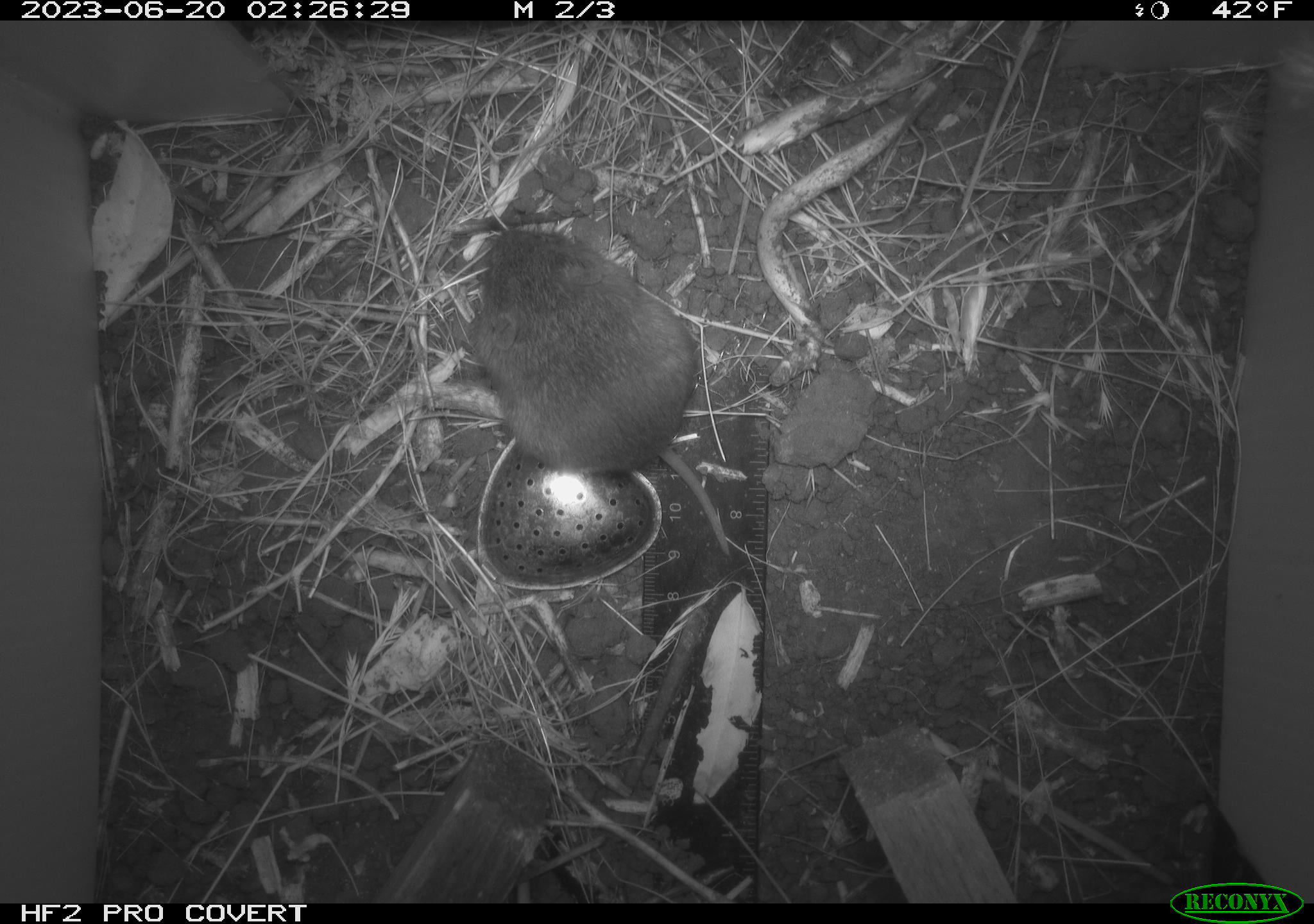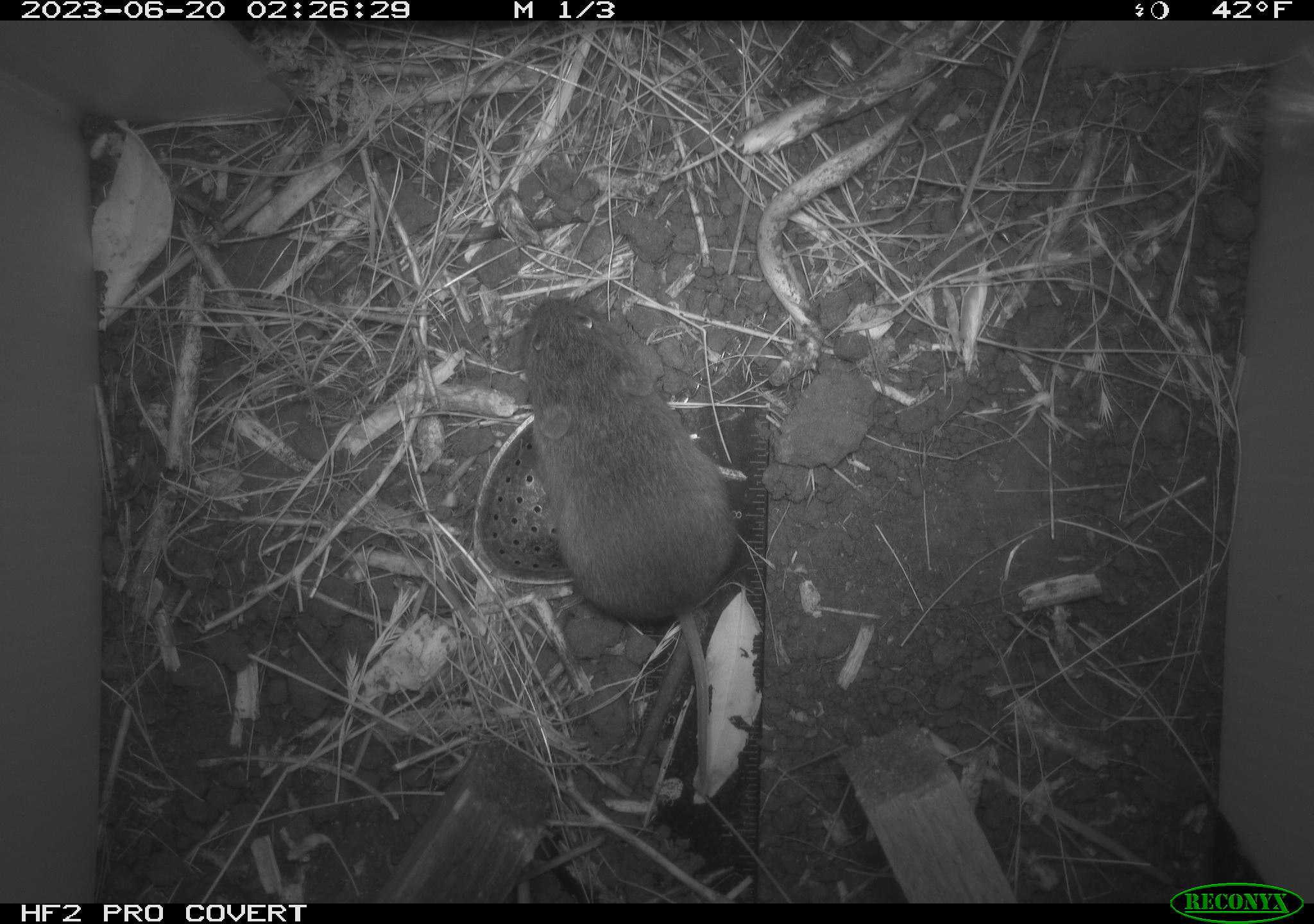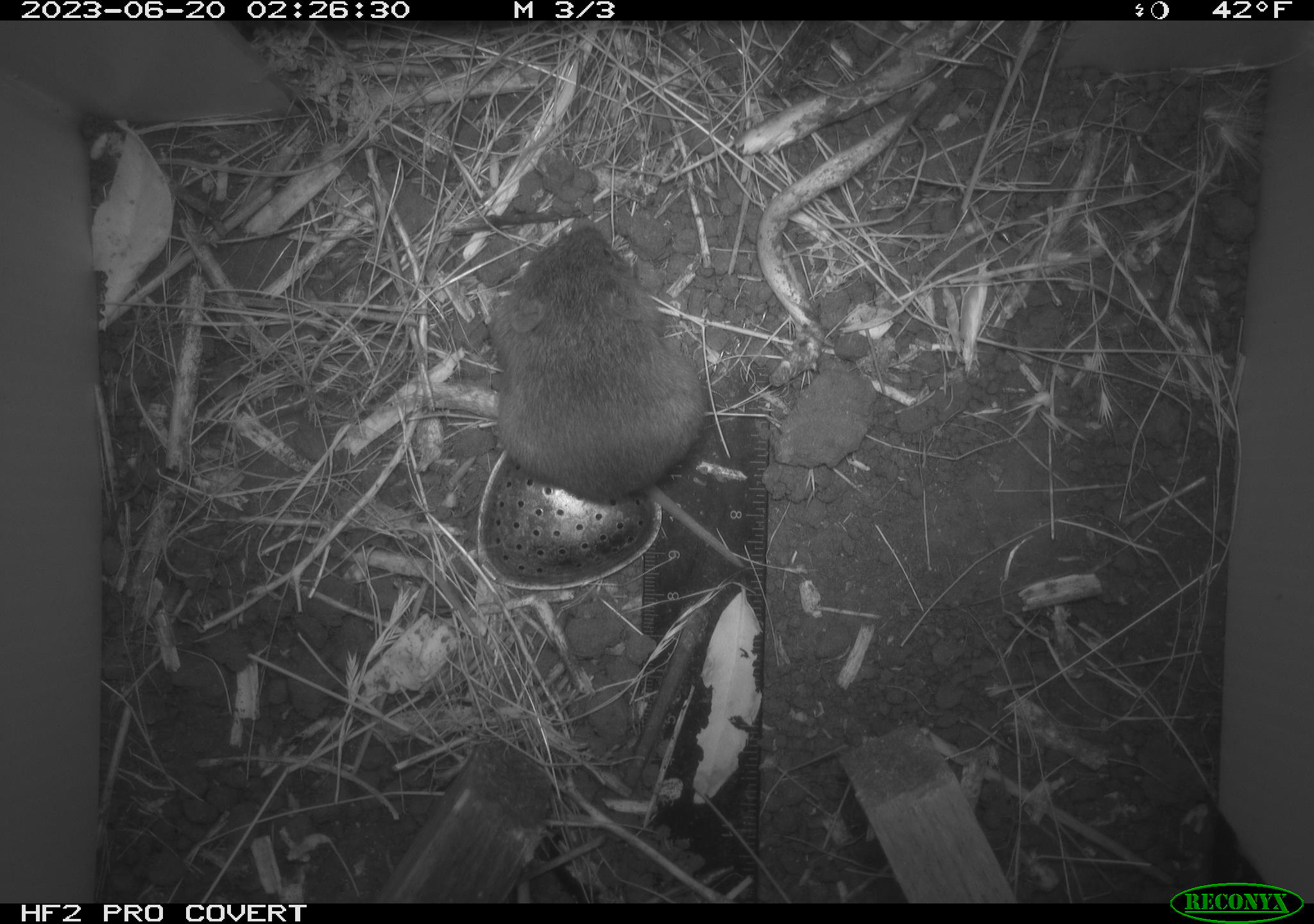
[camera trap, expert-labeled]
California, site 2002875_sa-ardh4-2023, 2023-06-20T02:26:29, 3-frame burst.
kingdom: Animalia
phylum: Chordata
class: Mammalia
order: Rodentia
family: Cricetidae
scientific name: Arvicolinae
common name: voles, lemmings, and muskrats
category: arvicolinae subfamily